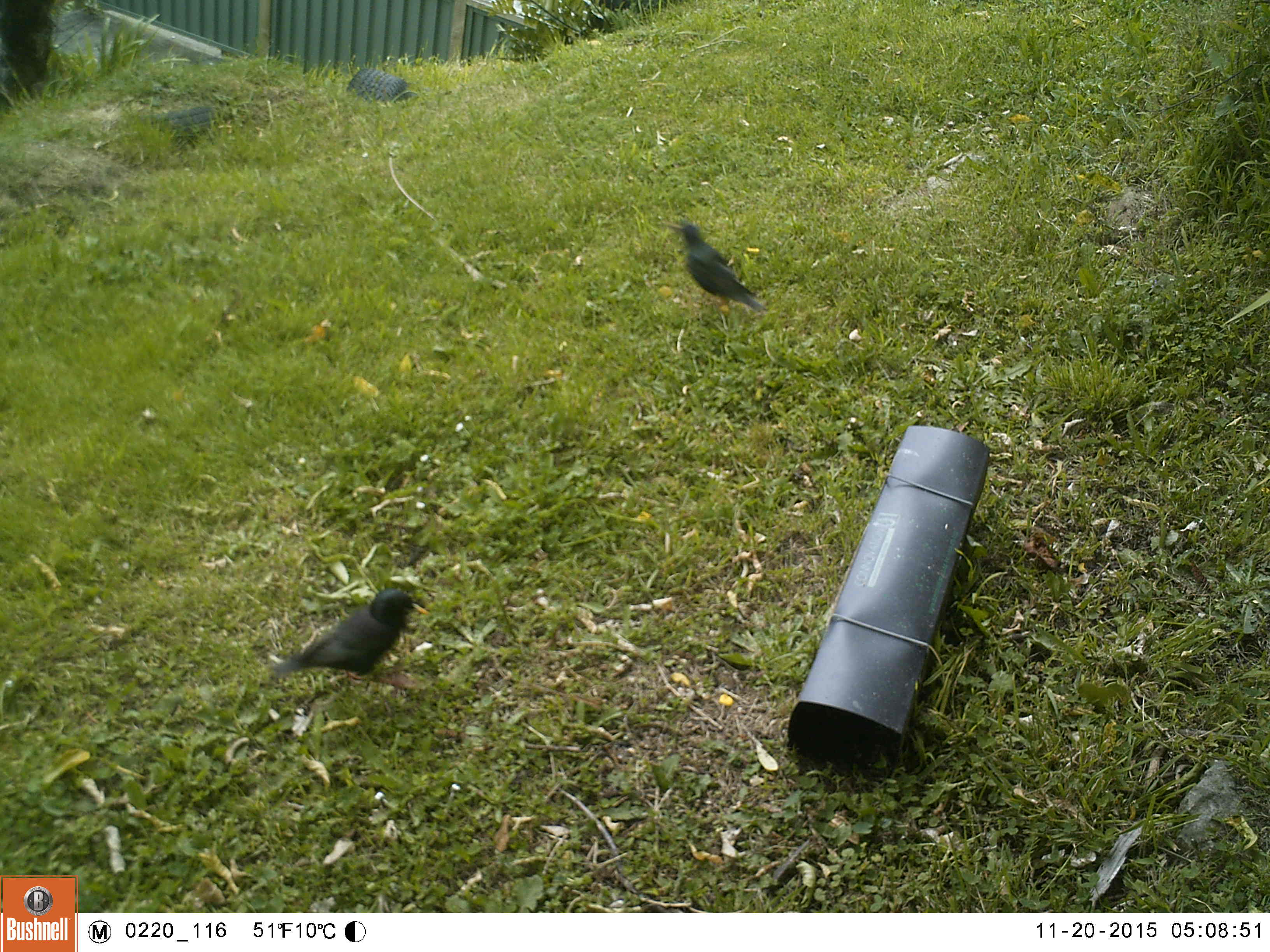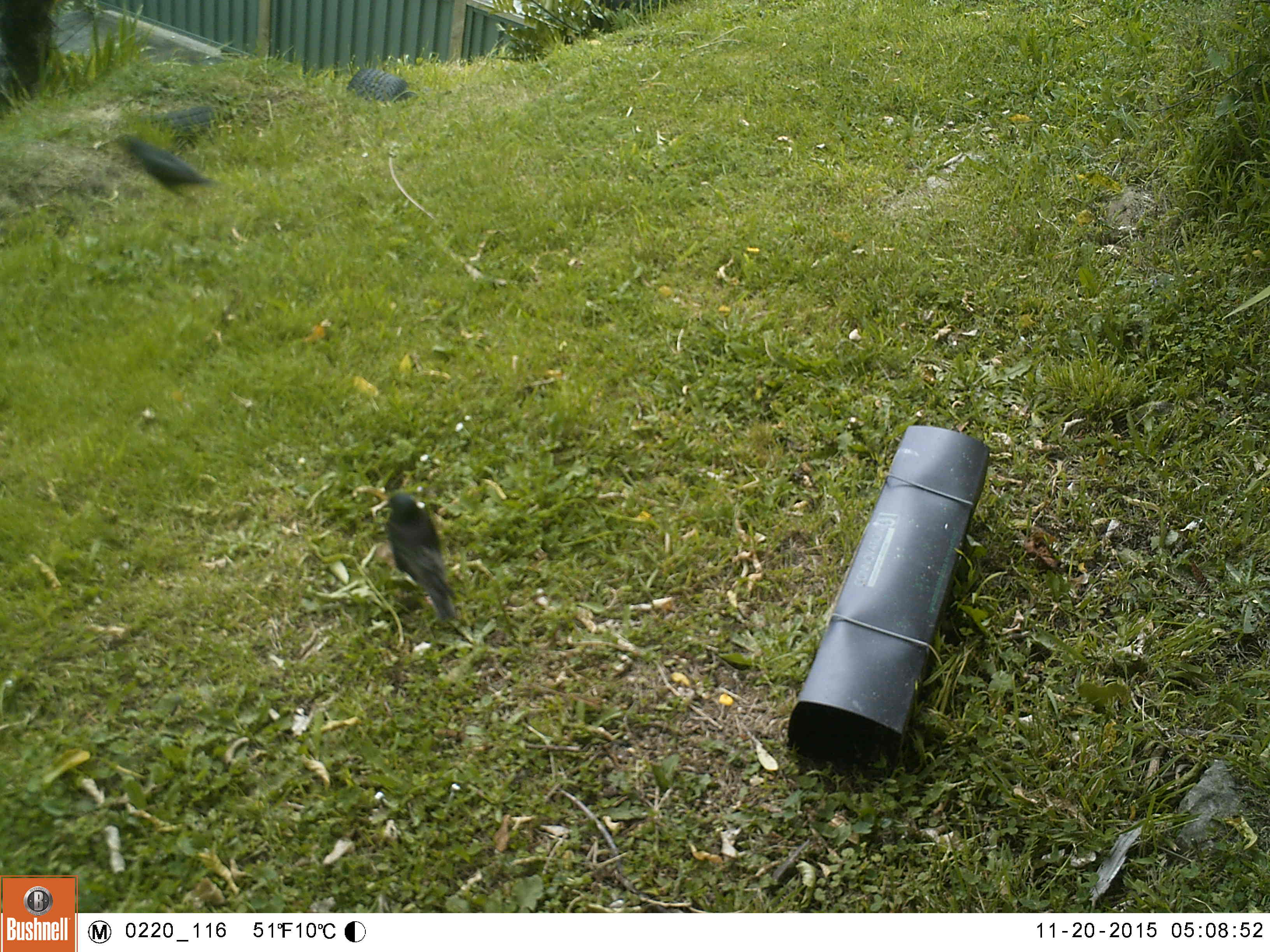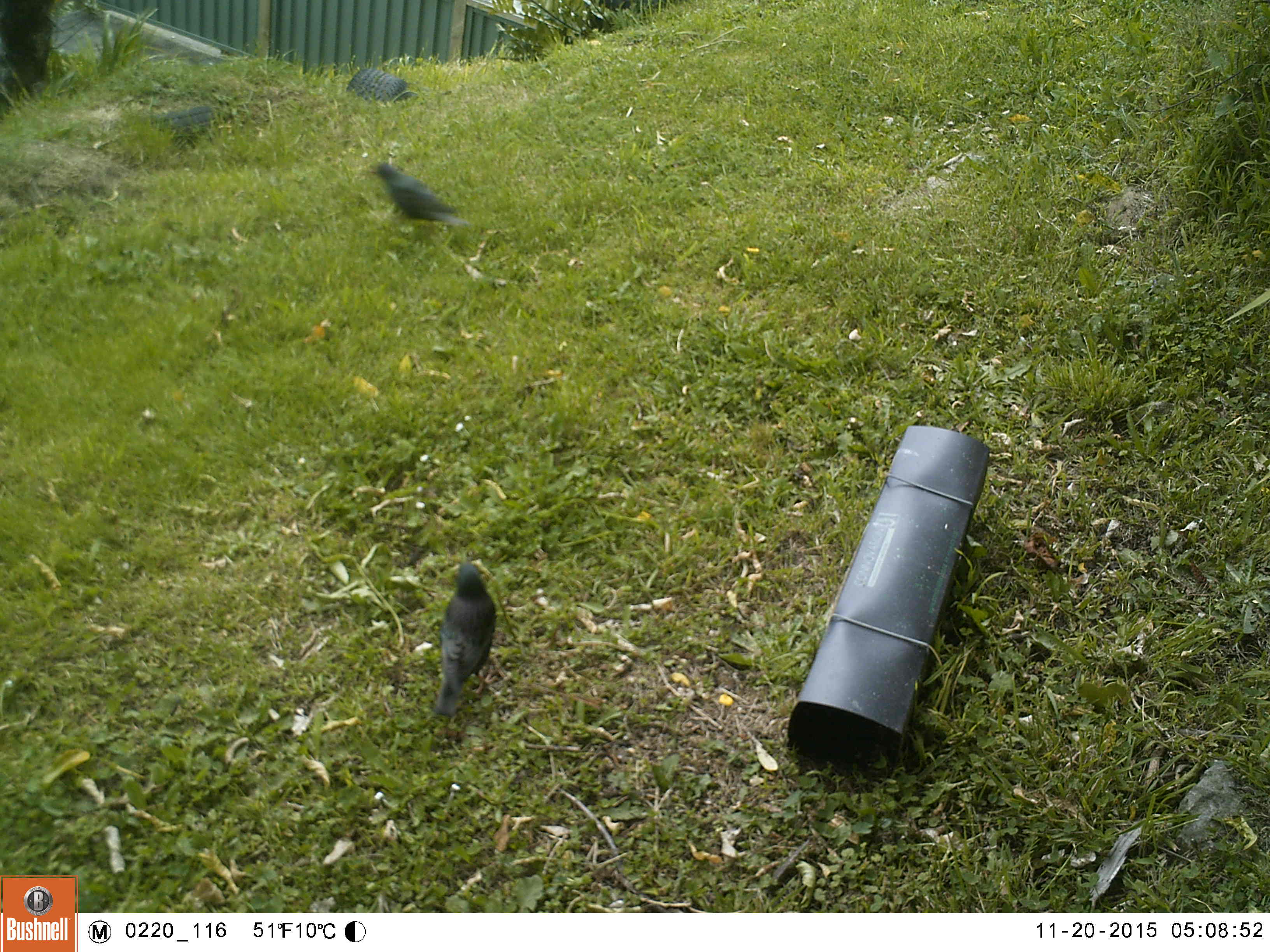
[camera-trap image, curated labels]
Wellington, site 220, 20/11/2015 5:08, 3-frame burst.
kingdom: Animalia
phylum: Chordata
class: Aves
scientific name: Aves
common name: bird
Bird (Aves).